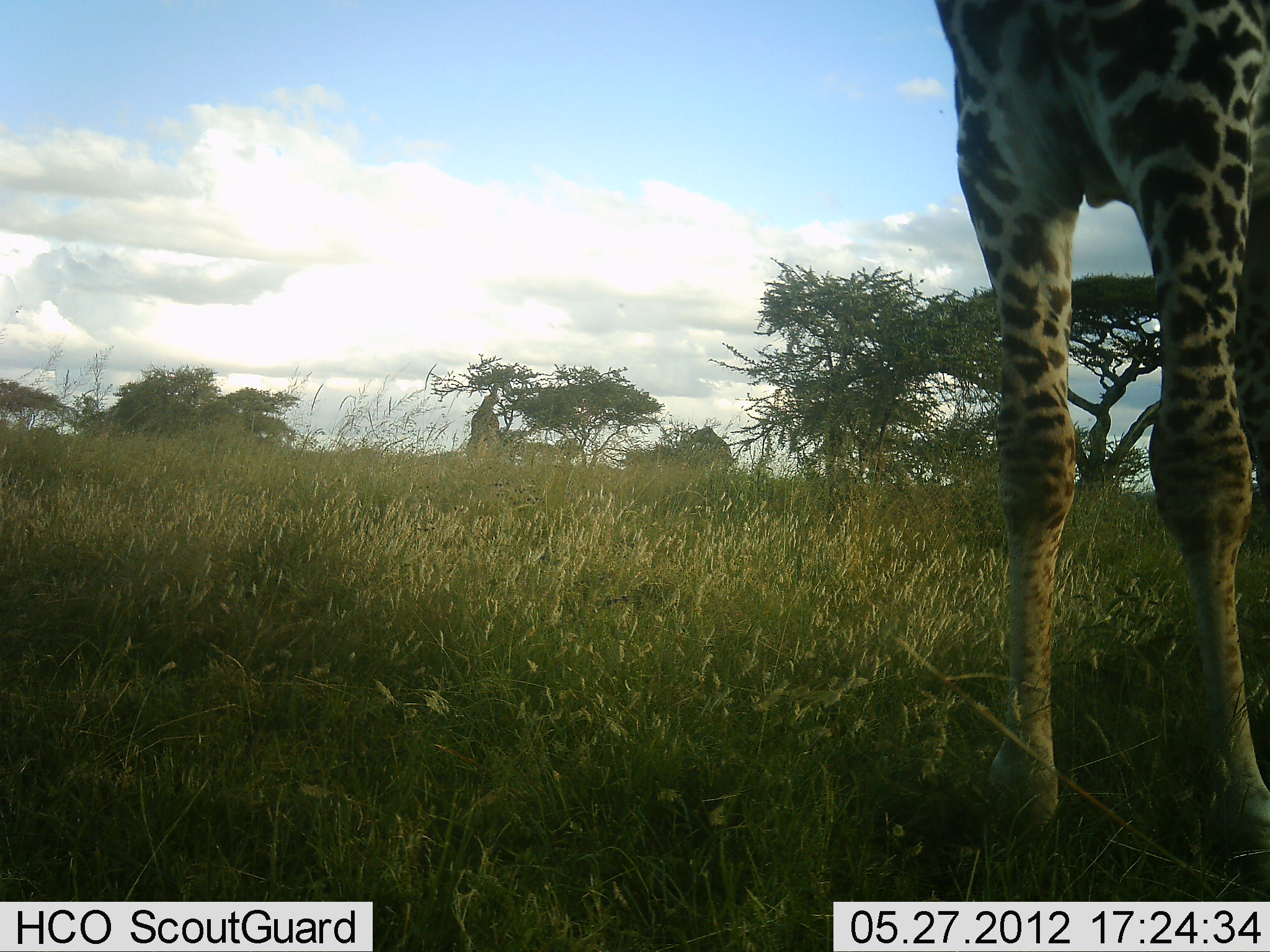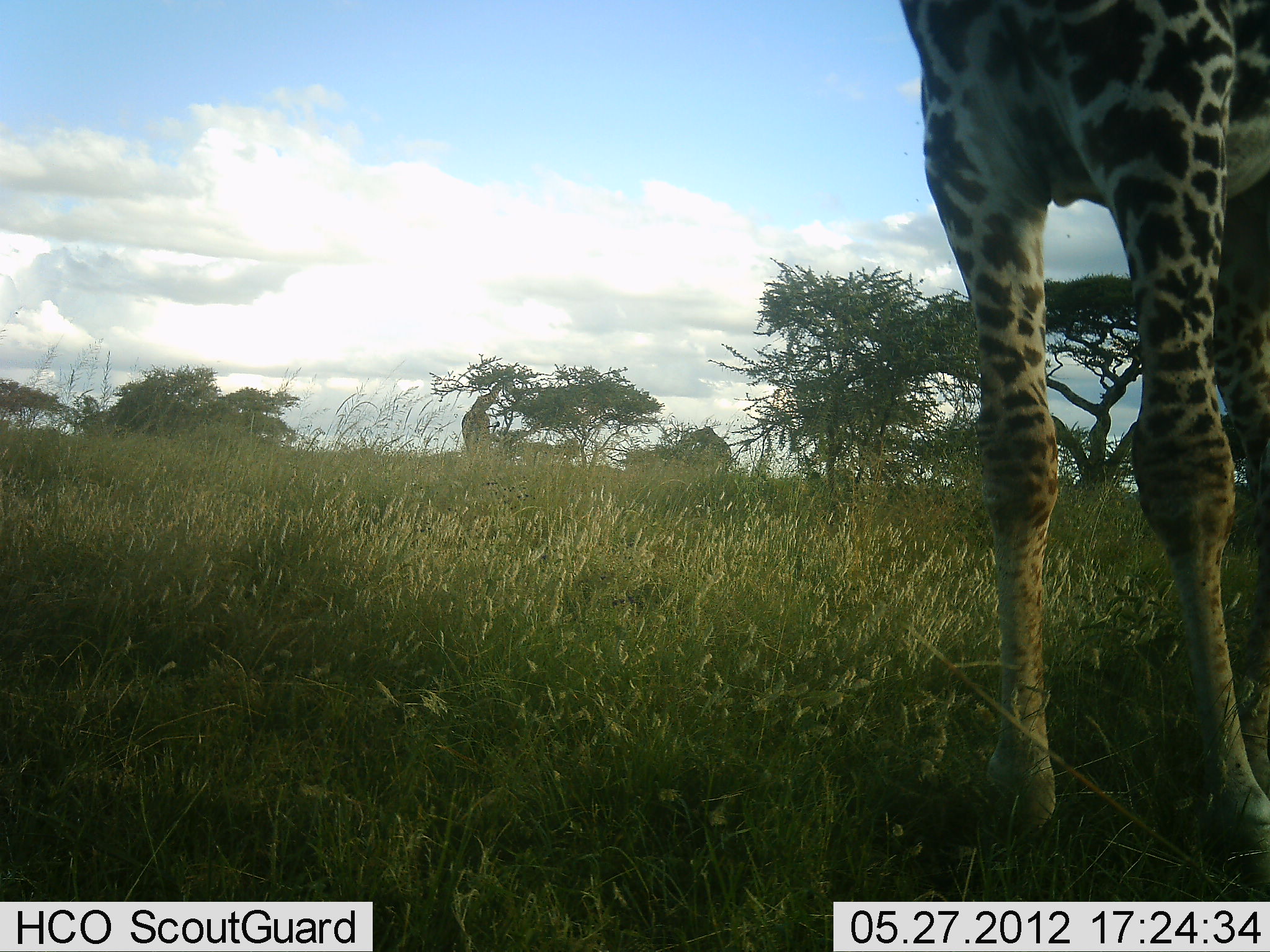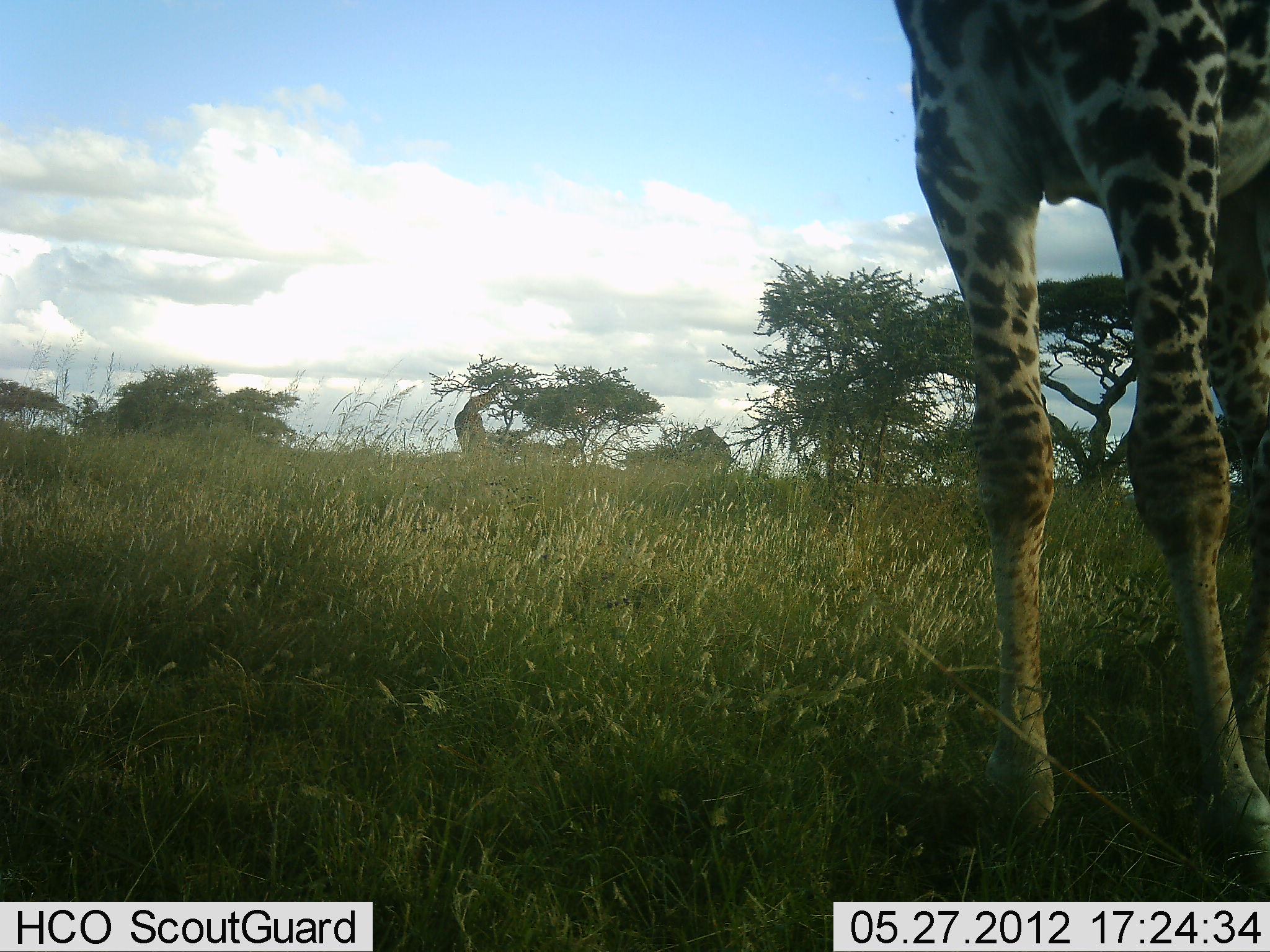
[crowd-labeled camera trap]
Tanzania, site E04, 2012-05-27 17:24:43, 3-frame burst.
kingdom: Animalia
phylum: Chordata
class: Mammalia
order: Artiodactyla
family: Giraffidae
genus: Giraffa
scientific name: Giraffa camelopardalis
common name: giraffe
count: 2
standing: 90%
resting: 0%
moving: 0%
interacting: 10%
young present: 0%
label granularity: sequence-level